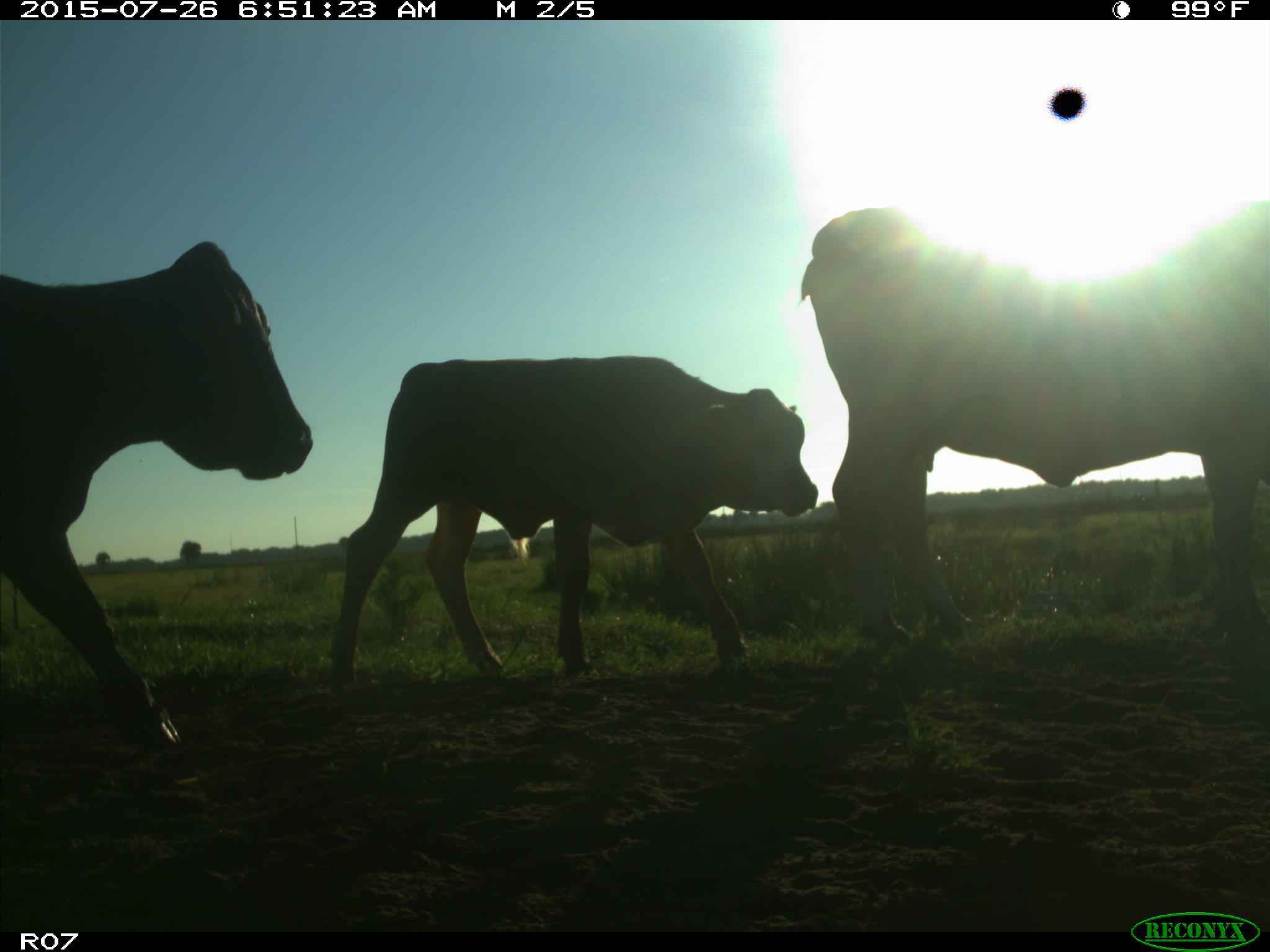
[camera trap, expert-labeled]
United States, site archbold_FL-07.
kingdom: Animalia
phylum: Chordata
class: Mammalia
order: Artiodactyla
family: Bovidae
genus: Bos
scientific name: Bos taurus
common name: domestic cow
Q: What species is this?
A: Bos taurus (domestic cow).